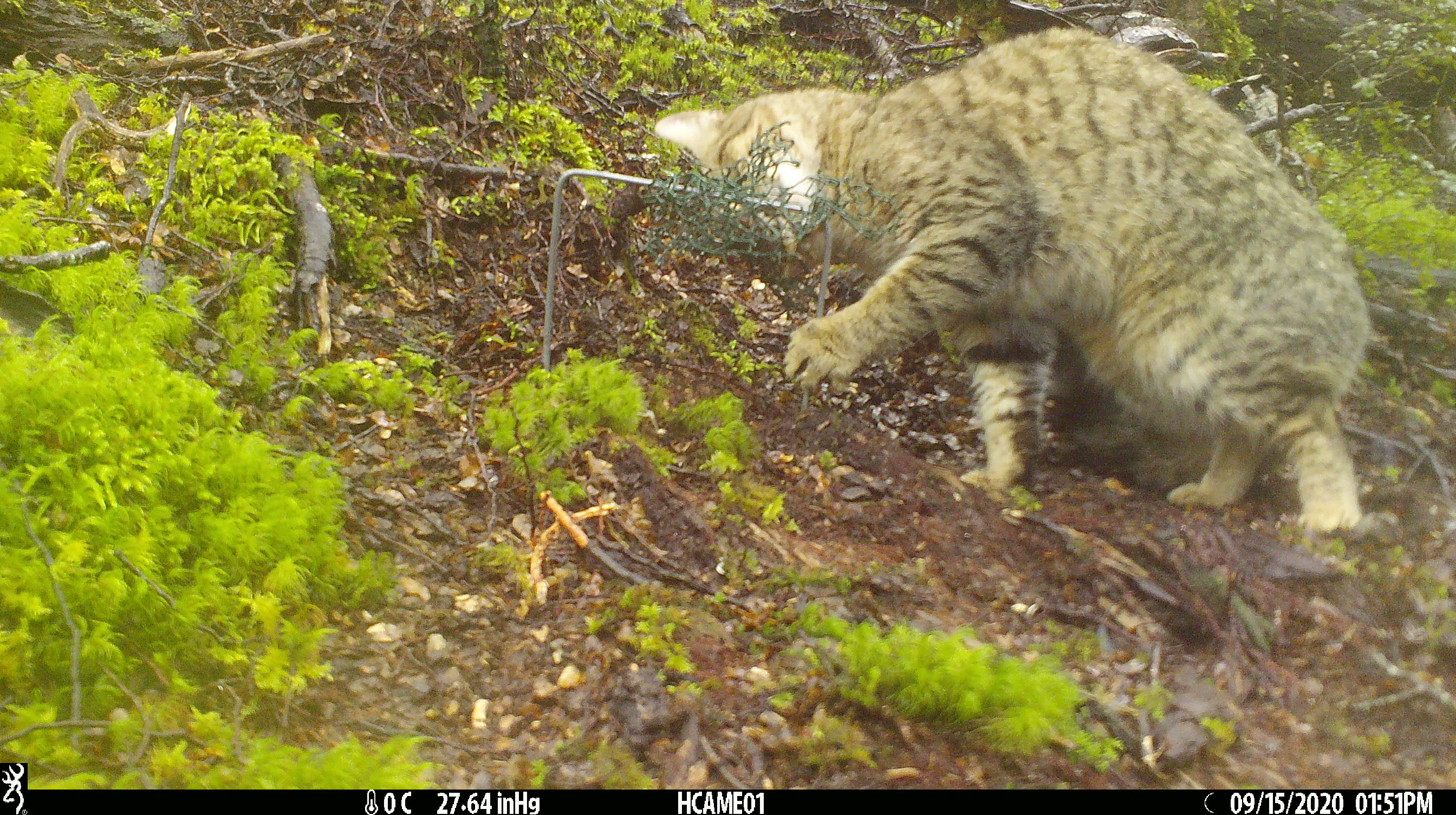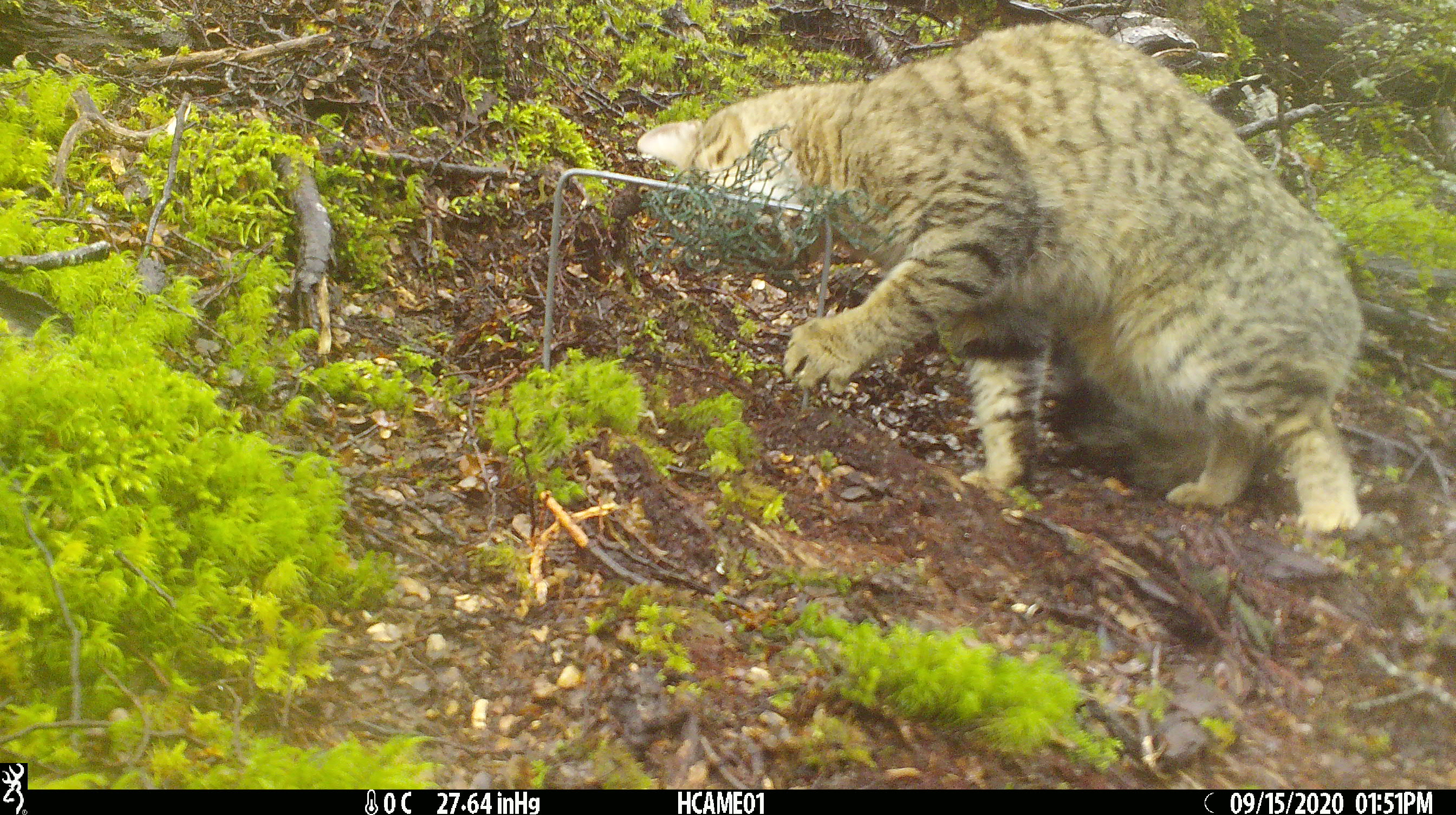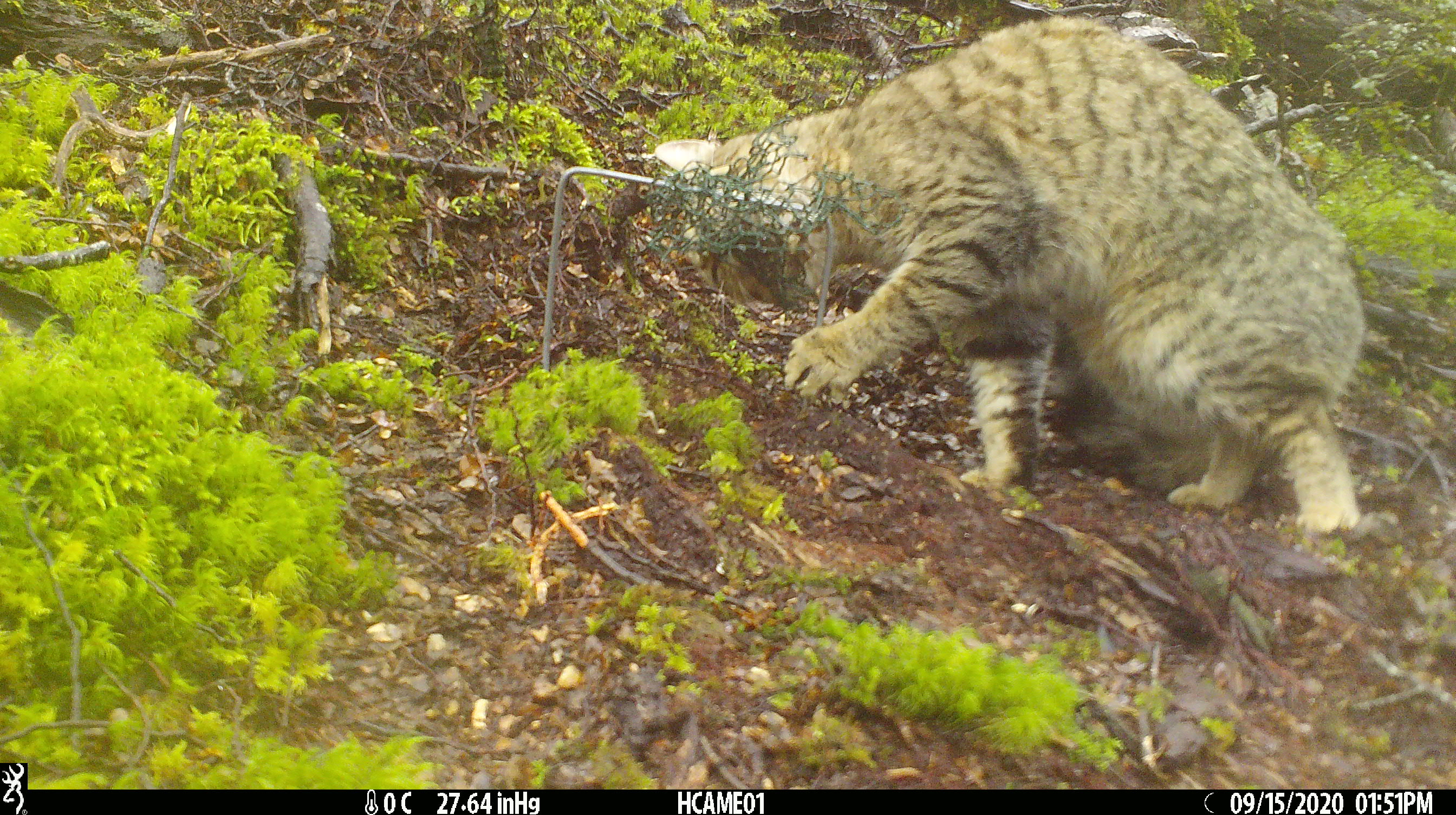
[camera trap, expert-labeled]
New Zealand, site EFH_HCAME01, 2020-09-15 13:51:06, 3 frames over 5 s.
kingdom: Animalia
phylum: Chordata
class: Mammalia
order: Carnivora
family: Felidae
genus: Felis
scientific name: Felis catus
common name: domestic cat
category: cat